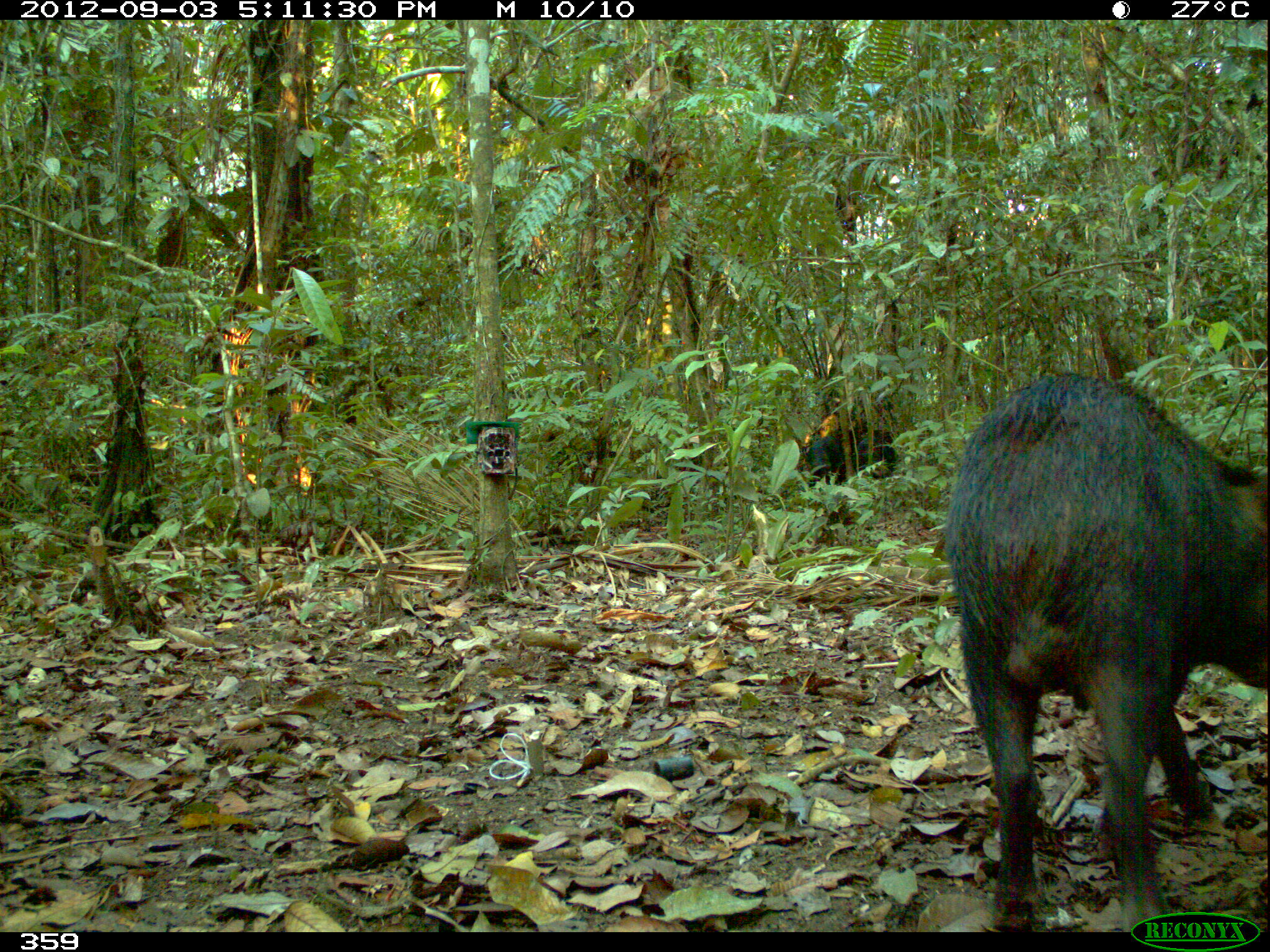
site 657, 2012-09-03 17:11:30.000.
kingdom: Animalia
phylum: Chordata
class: Mammalia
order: Artiodactyla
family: Tayassuidae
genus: Tayassu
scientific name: Tayassu pecari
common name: white-lipped peccary